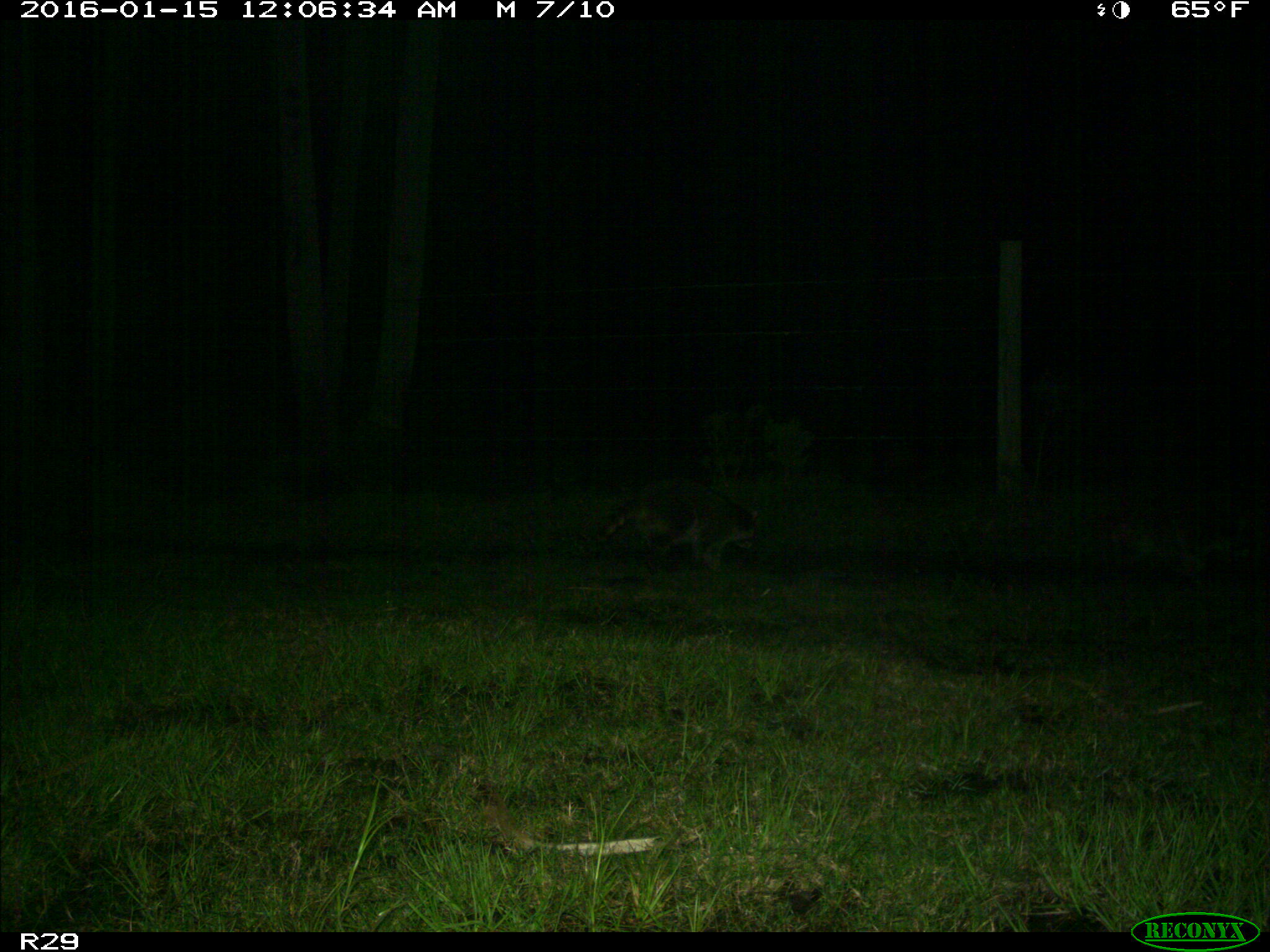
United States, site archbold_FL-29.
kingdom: Animalia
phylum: Chordata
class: Mammalia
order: Carnivora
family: Procyonidae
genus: Procyon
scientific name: Procyon lotor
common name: common raccoon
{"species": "Procyon lotor (common raccoon)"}